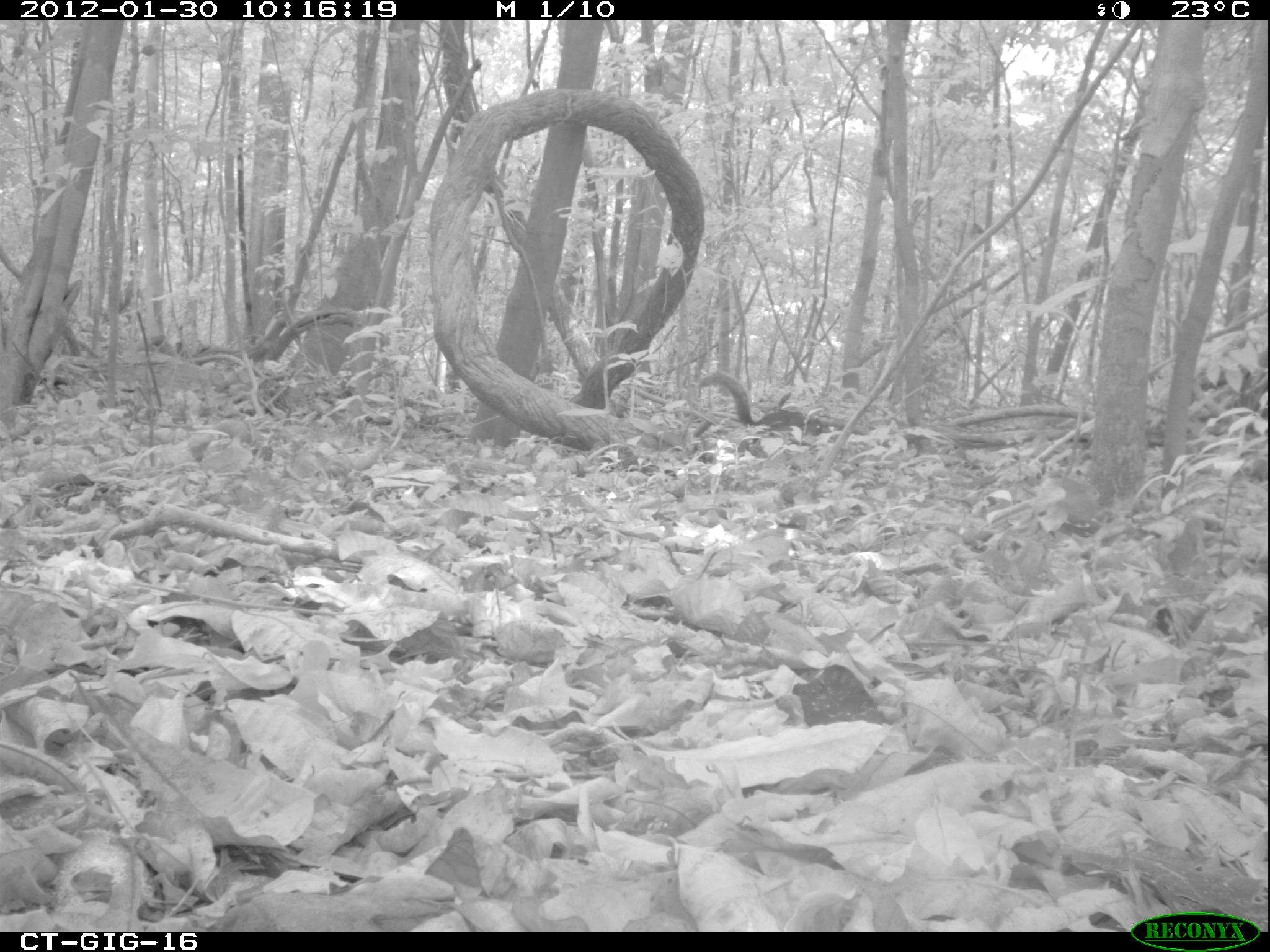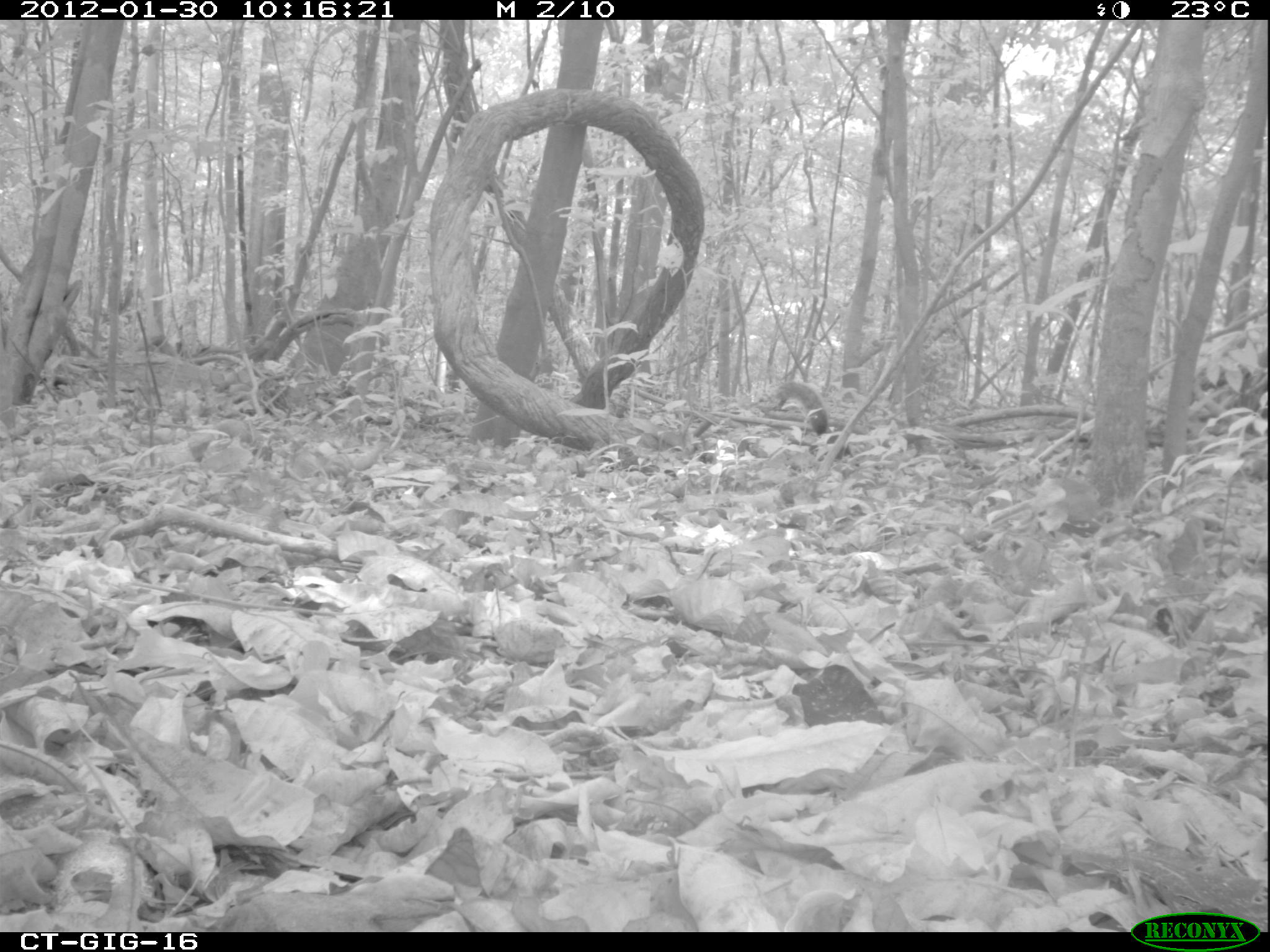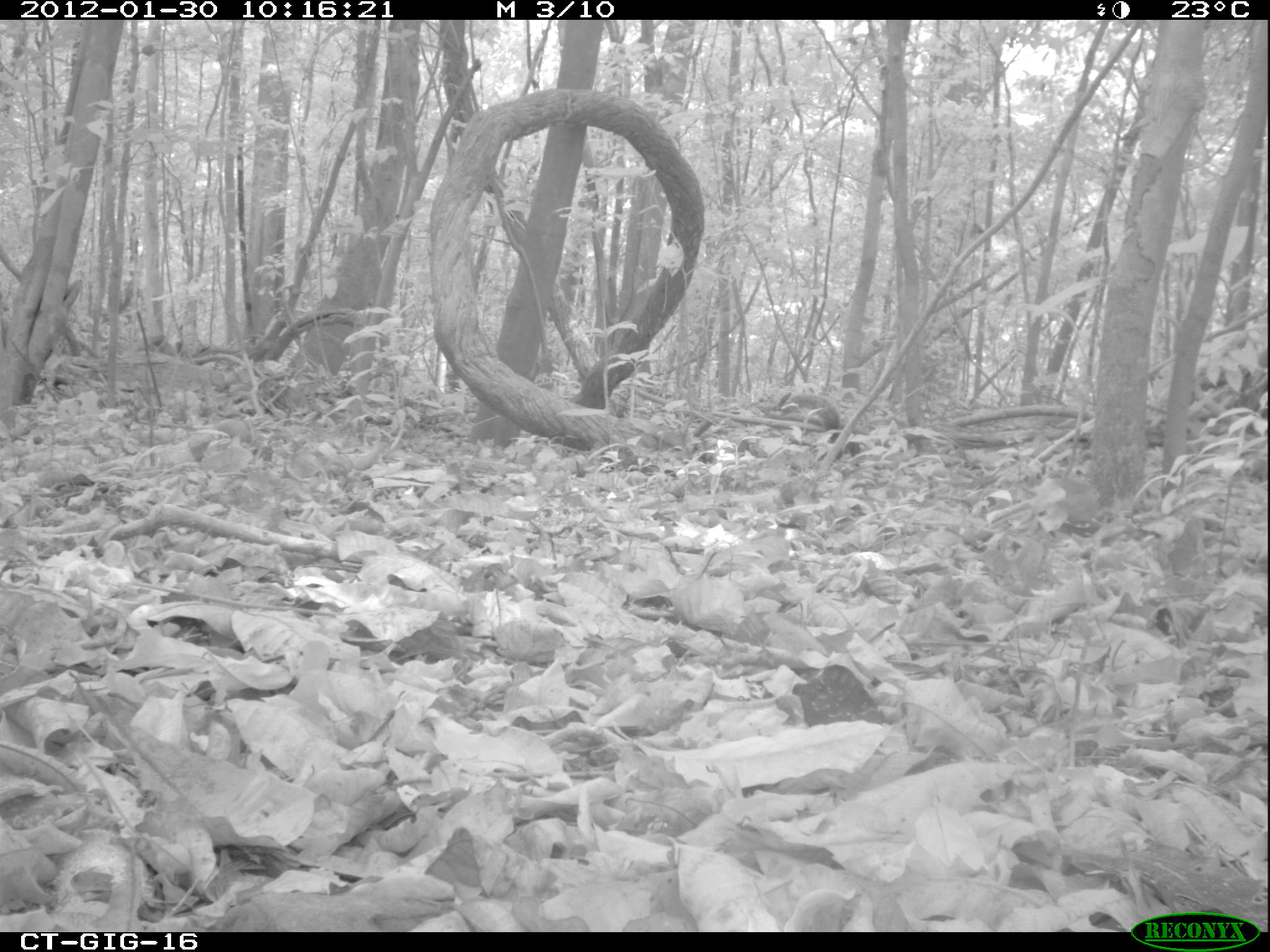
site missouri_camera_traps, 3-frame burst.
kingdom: Animalia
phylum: Chordata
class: Mammalia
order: Rodentia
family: Sciuridae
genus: Tamiasciurus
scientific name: Tamiasciurus hudsonicus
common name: red squirrel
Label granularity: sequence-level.